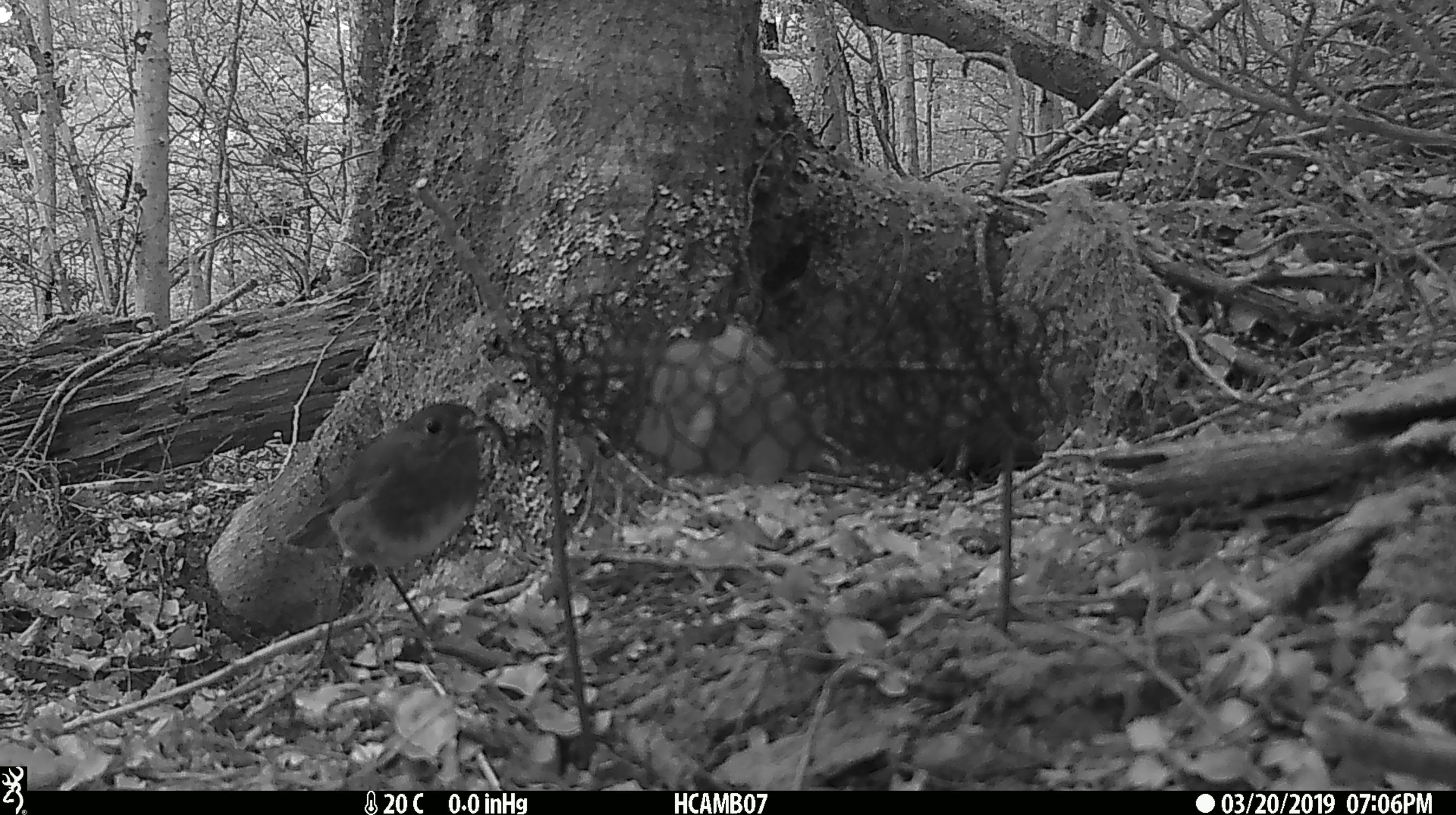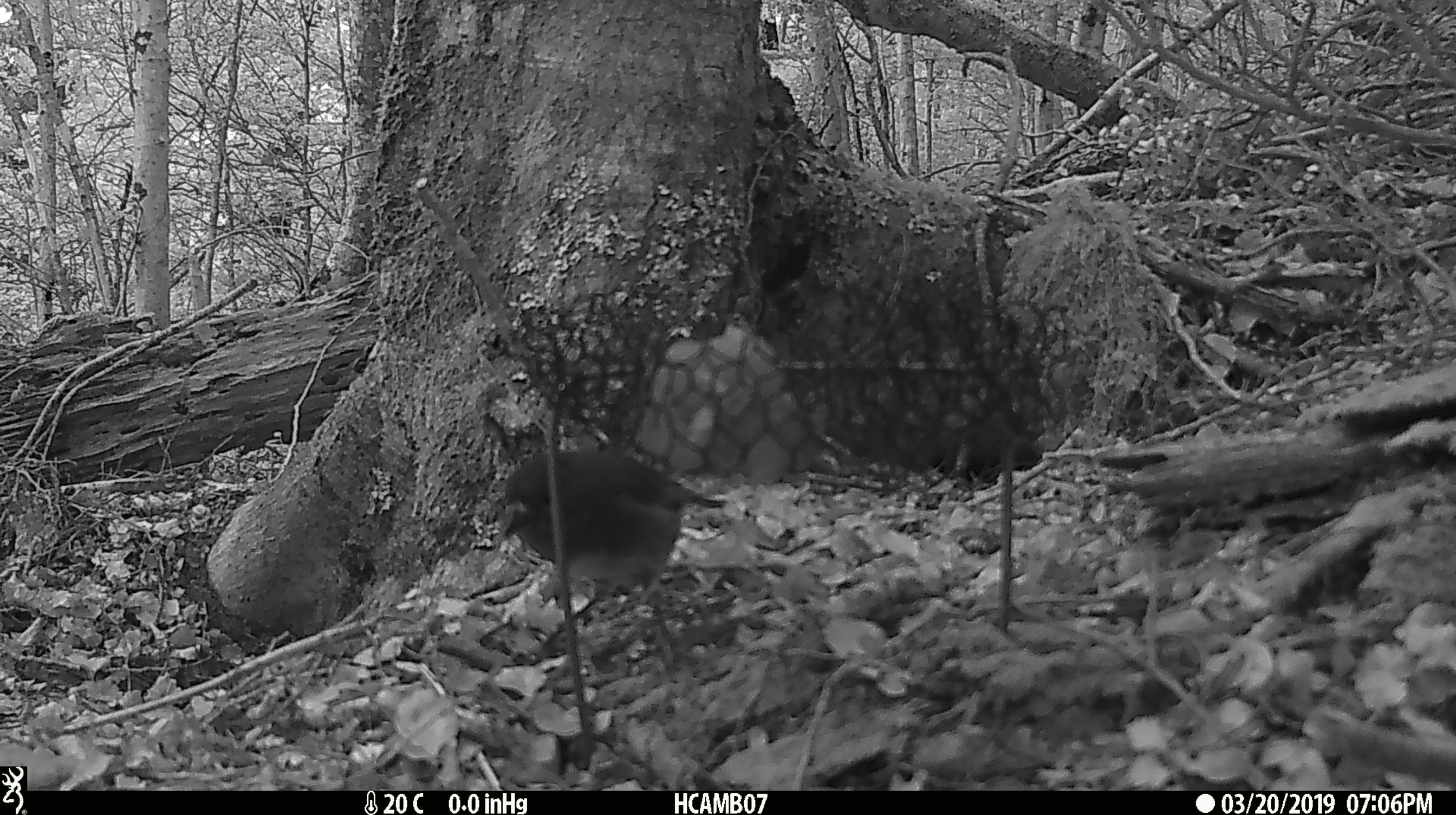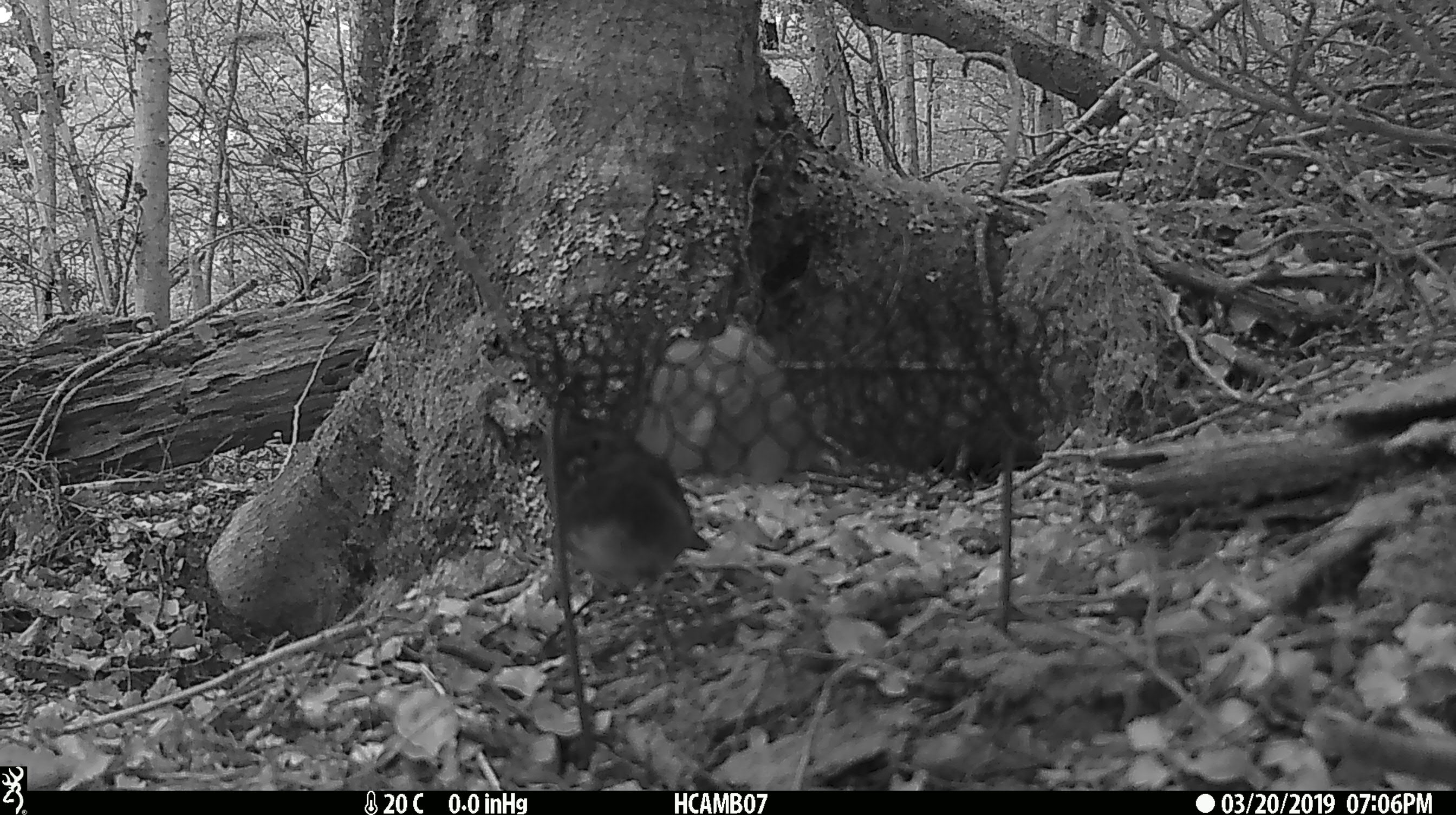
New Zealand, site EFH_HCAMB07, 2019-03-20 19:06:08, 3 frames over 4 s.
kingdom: Animalia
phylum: Chordata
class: Aves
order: Passeriformes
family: Petroicidae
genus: Petroica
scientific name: Petroica australis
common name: new zealand robin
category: robin